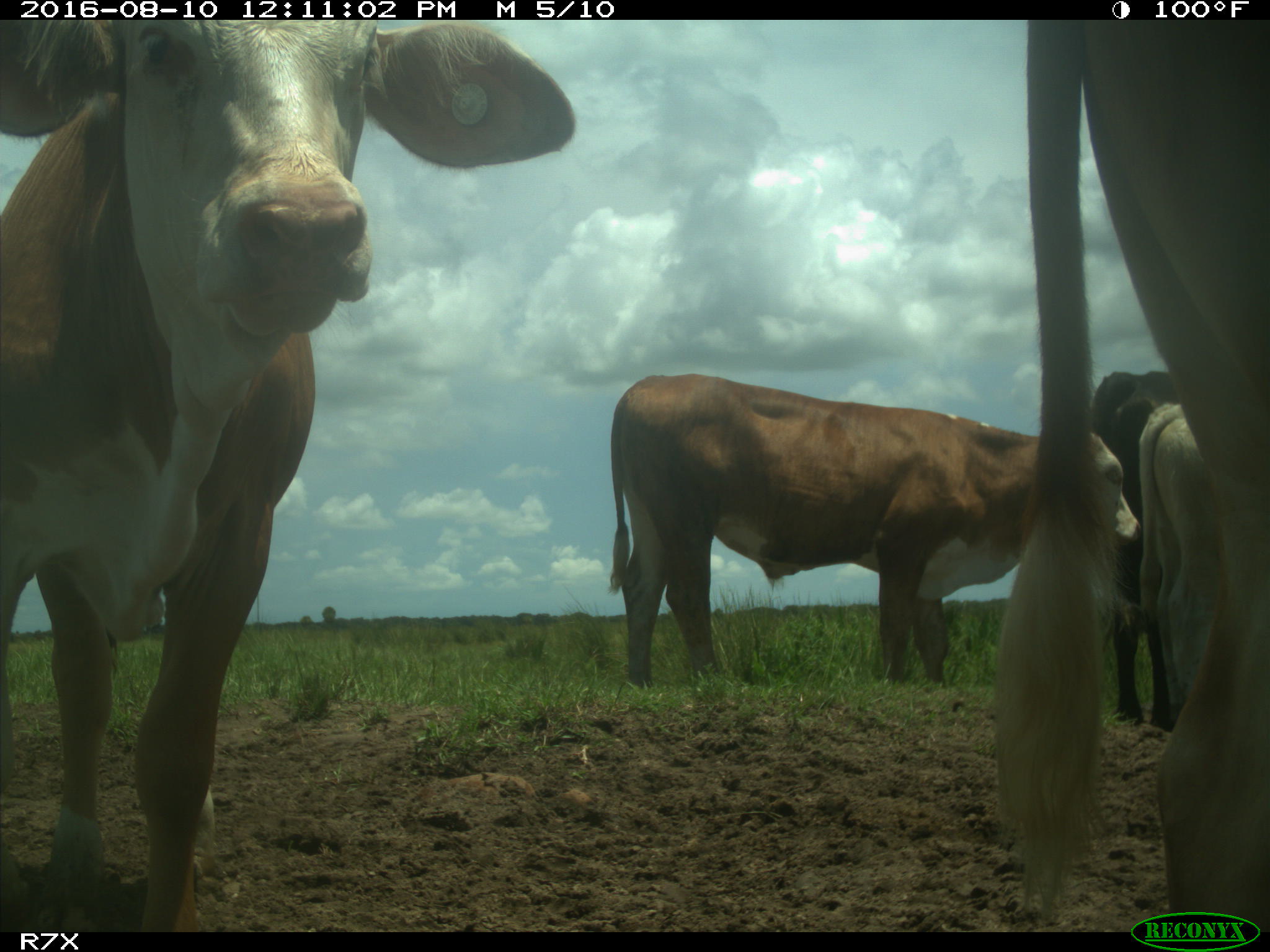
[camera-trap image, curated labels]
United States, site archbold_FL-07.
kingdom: Animalia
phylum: Chordata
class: Mammalia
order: Artiodactyla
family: Bovidae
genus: Bos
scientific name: Bos taurus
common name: domestic cow